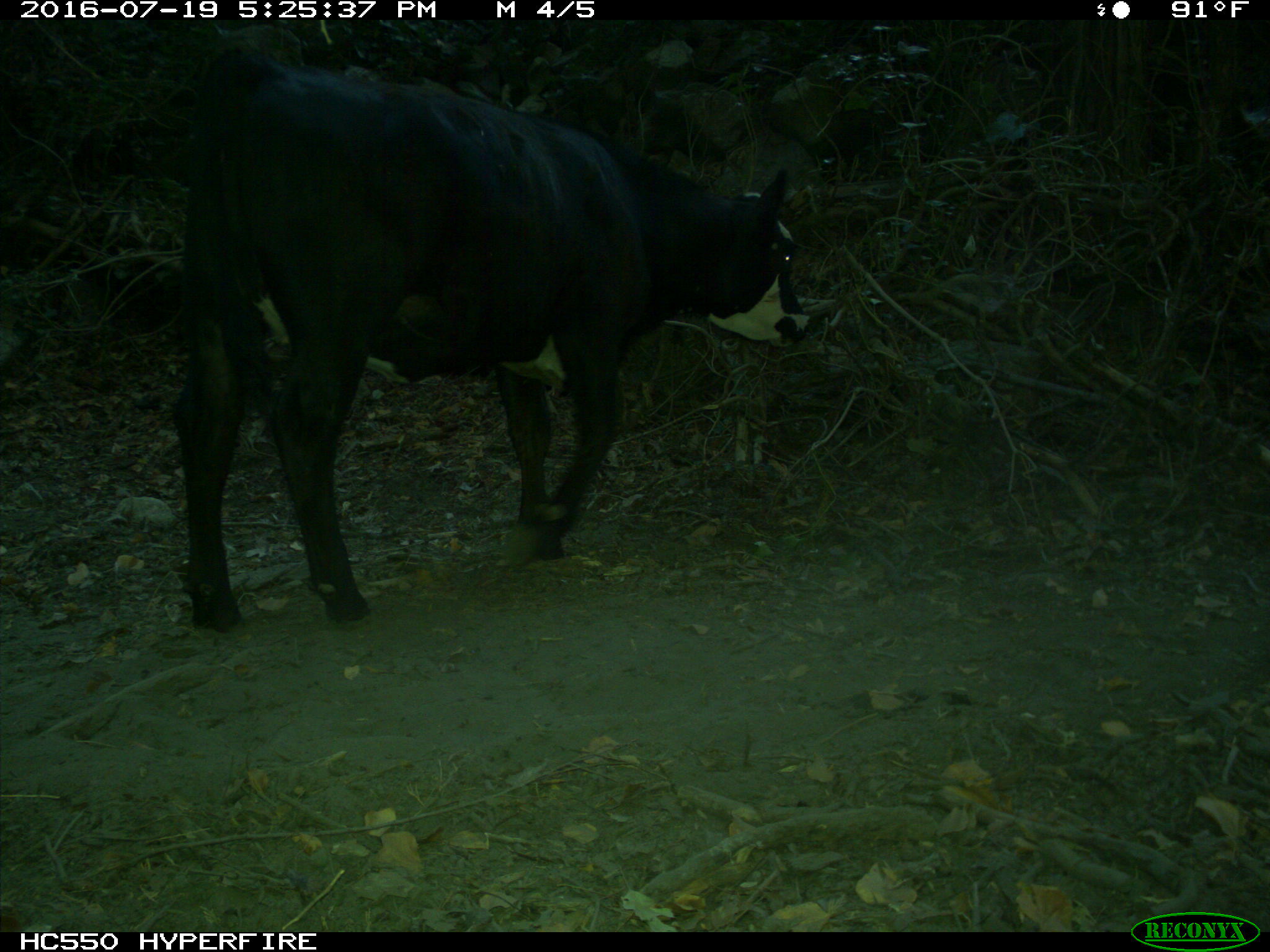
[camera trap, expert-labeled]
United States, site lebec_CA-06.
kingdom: Animalia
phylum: Chordata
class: Mammalia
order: Artiodactyla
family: Bovidae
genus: Bos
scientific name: Bos taurus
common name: domestic cow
Bos taurus (domestic cow).